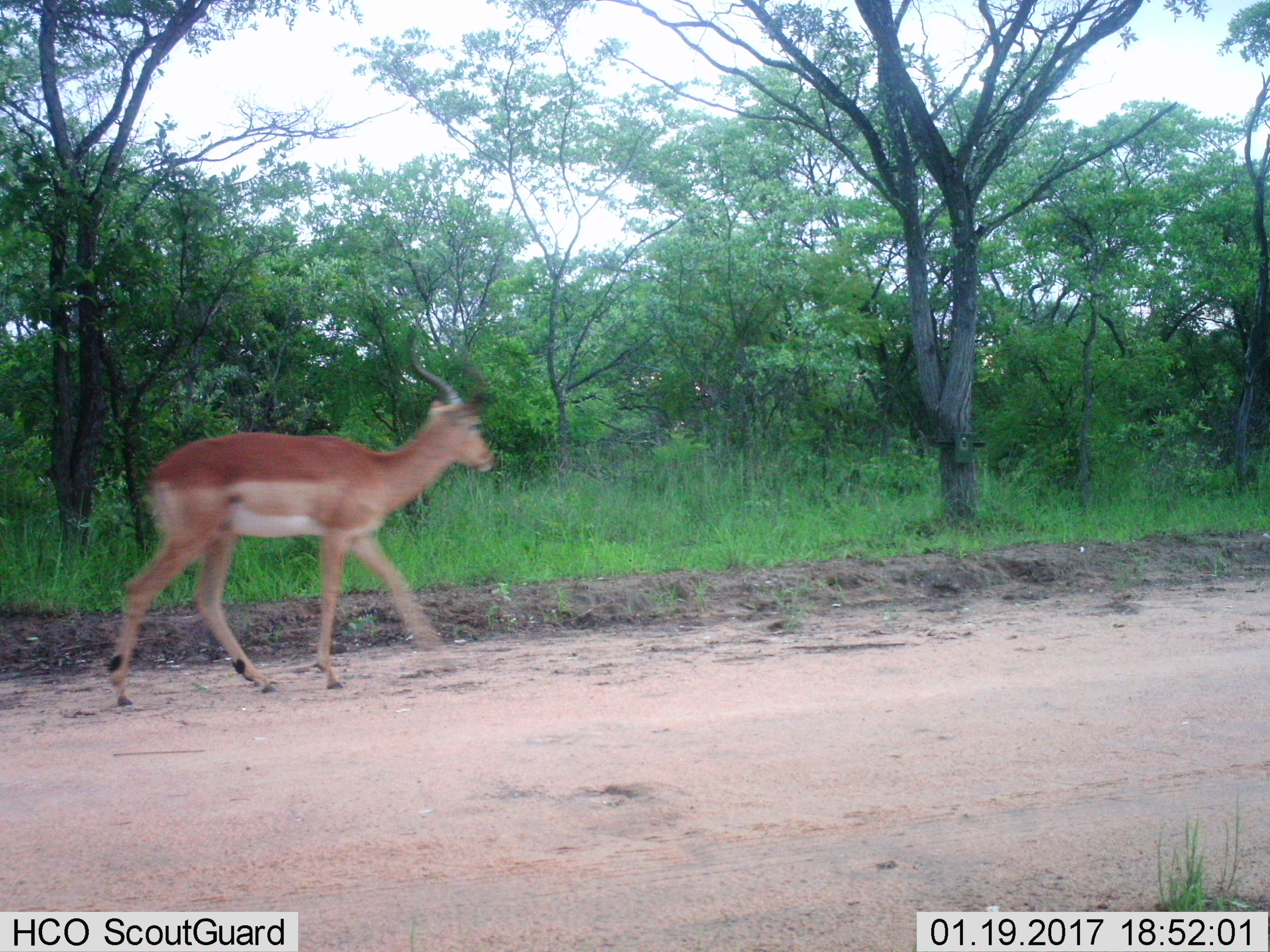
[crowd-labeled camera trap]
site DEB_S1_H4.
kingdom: Animalia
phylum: Chordata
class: Mammalia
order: Artiodactyla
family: Bovidae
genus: Aepyceros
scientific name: Aepyceros melampus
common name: impala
Impala (Aepyceros melampus), count 1. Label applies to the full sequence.